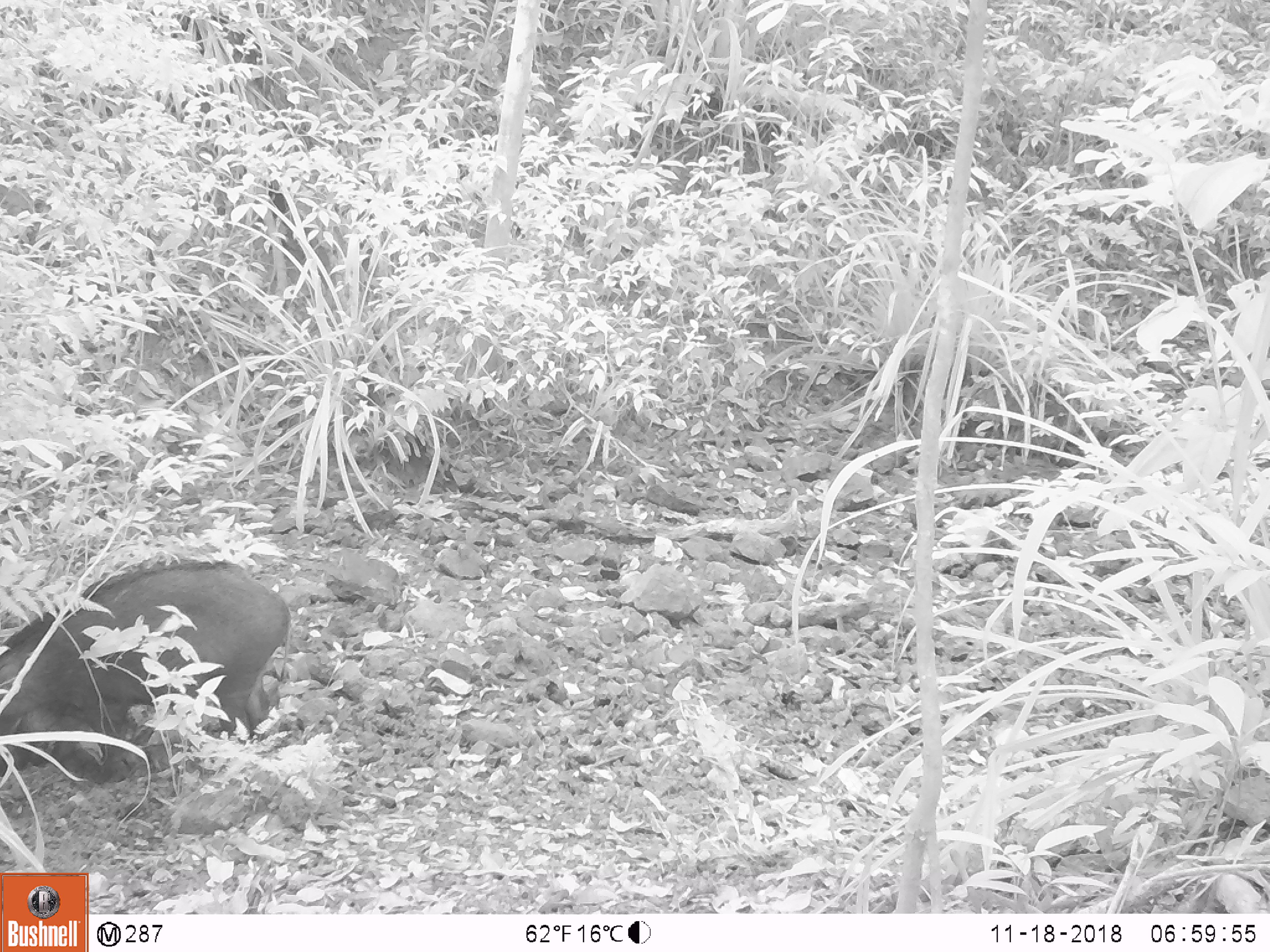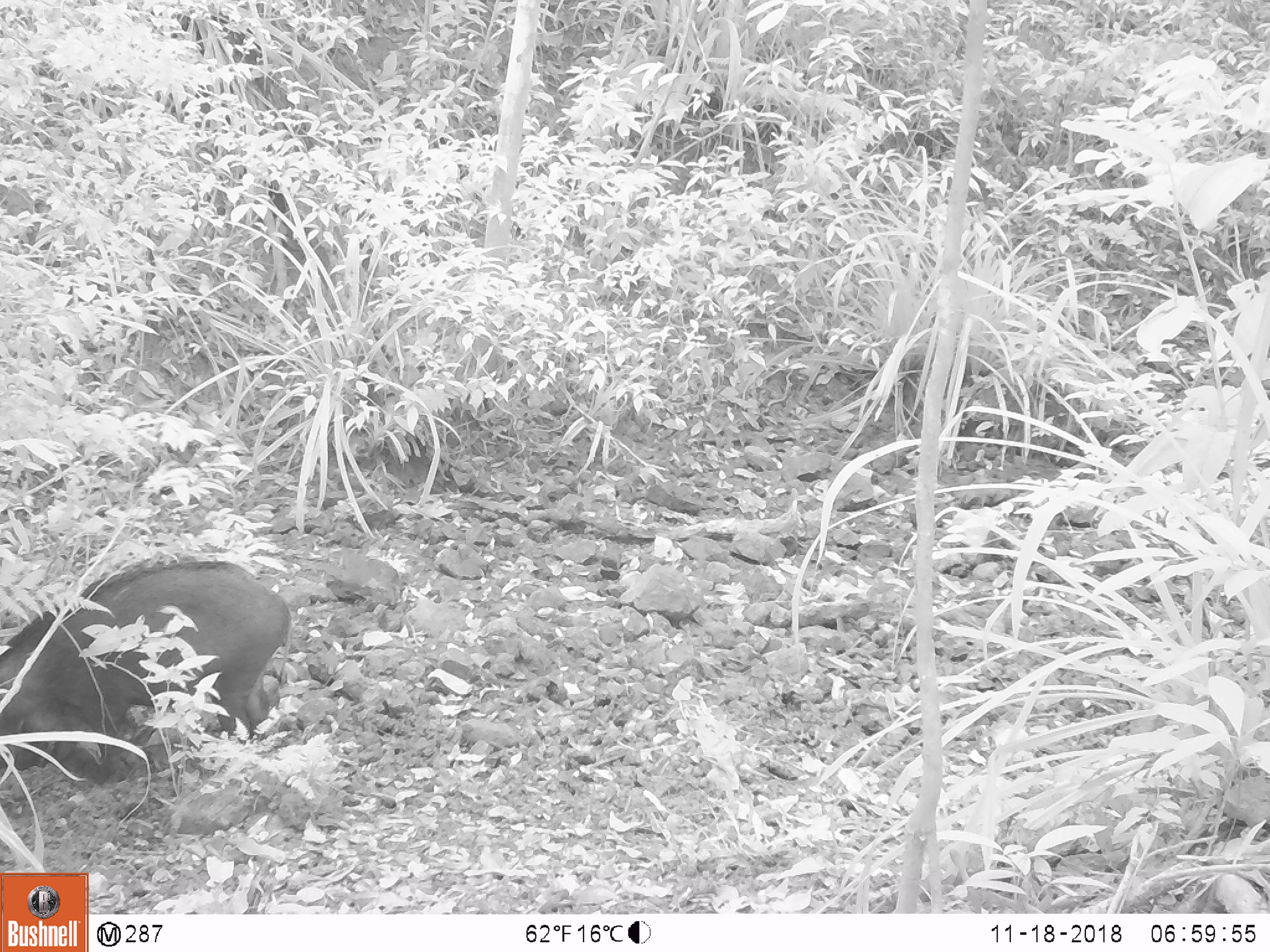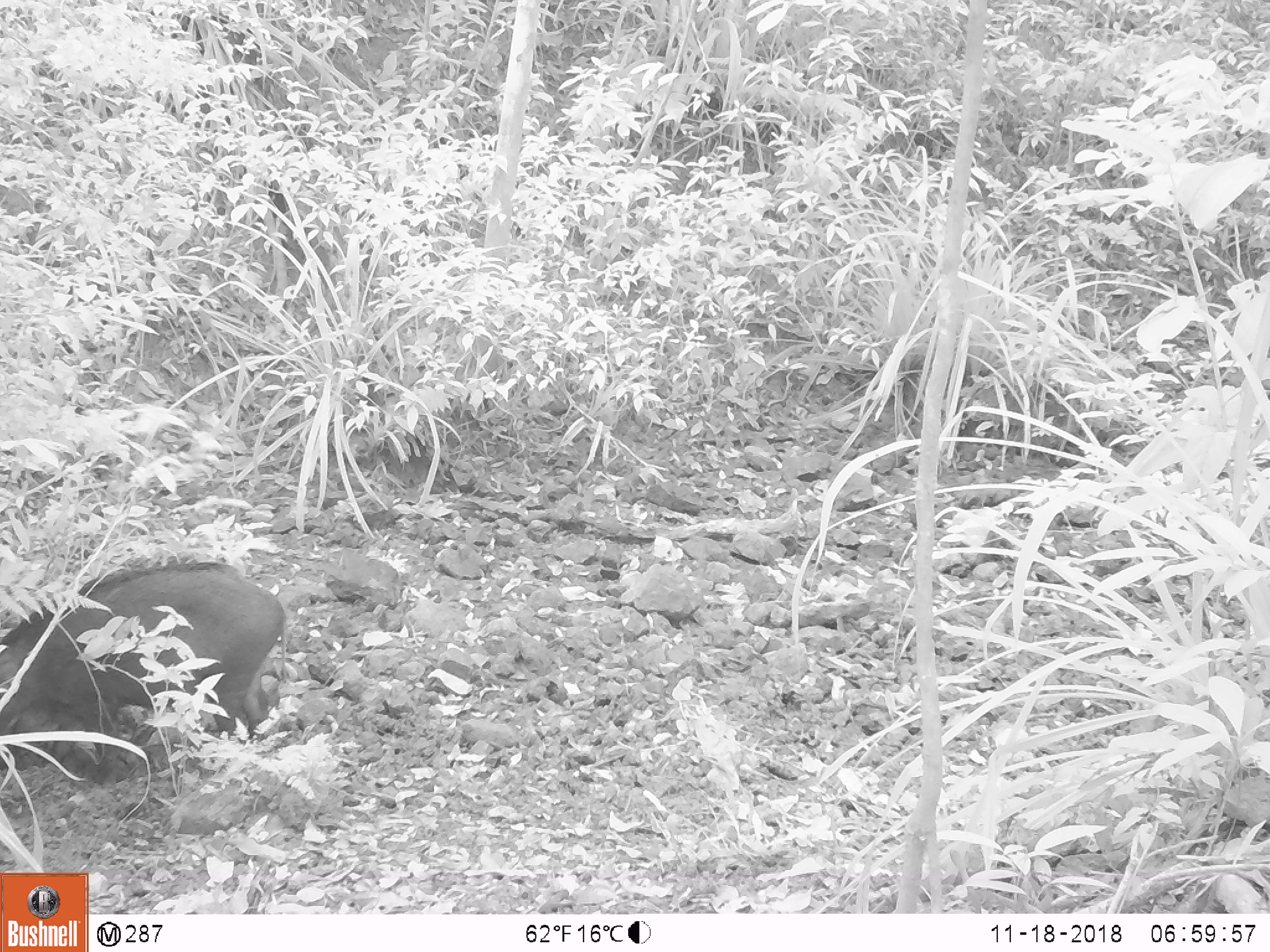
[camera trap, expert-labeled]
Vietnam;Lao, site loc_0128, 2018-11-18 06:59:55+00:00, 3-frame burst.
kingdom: Animalia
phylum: Chordata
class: Mammalia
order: Artiodactyla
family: Suidae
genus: Sus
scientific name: Sus scrofa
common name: eurasian wild pig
Eurasian wild pig (Sus scrofa). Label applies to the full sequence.